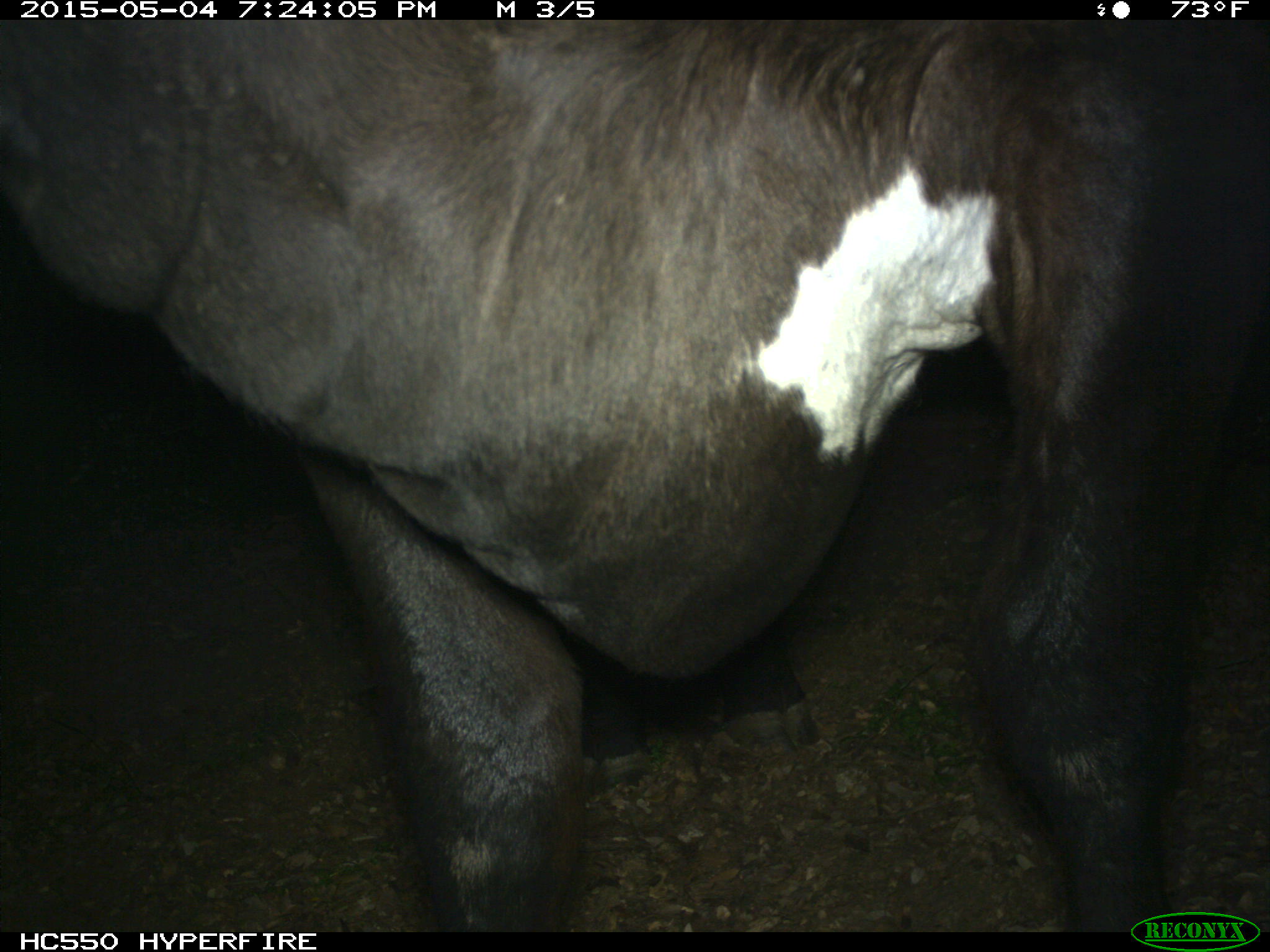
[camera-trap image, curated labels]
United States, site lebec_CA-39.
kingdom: Animalia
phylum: Chordata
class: Mammalia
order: Artiodactyla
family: Bovidae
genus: Bos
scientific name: Bos taurus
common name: domestic cow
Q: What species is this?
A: Bos taurus (domestic cow).